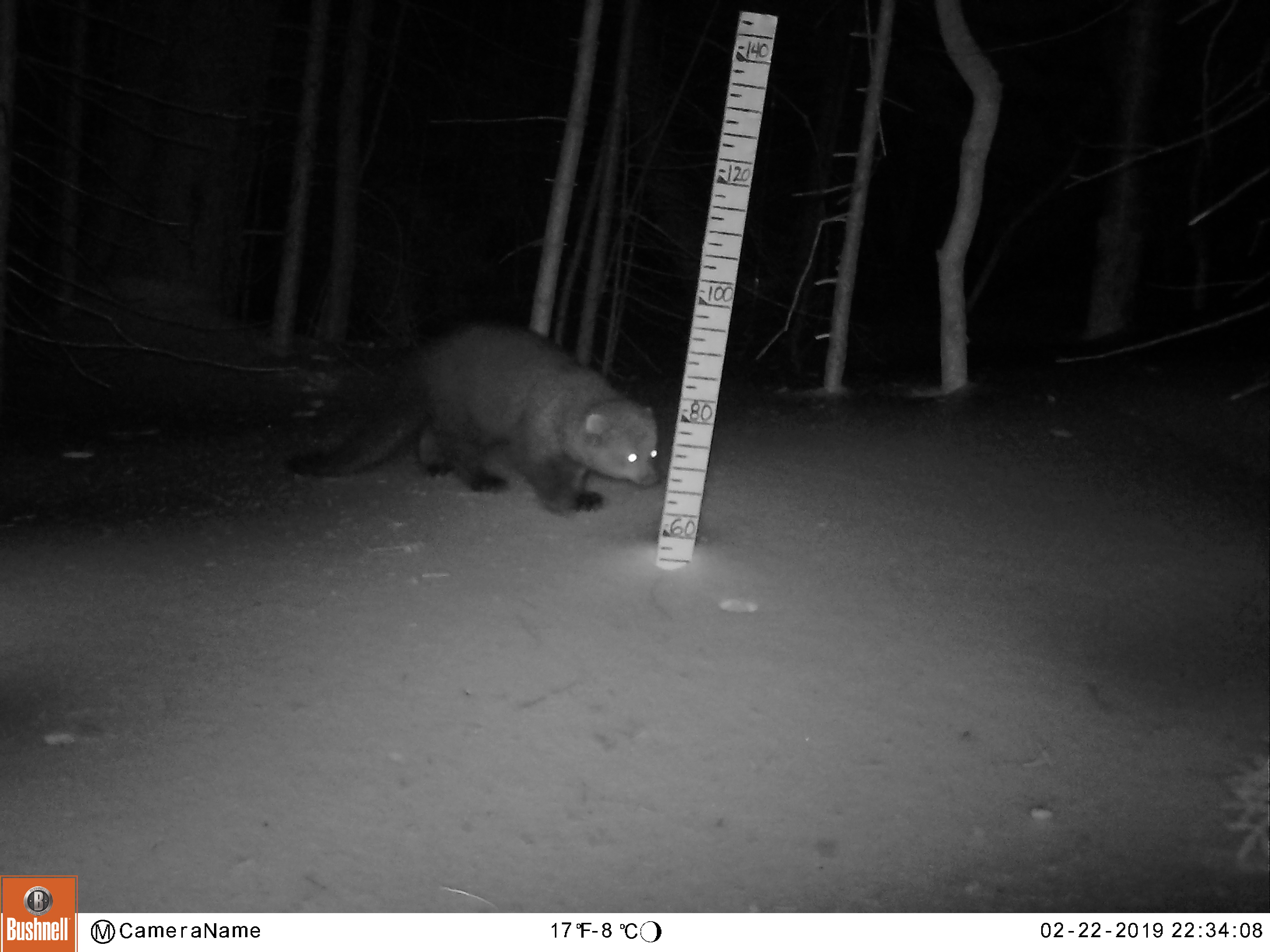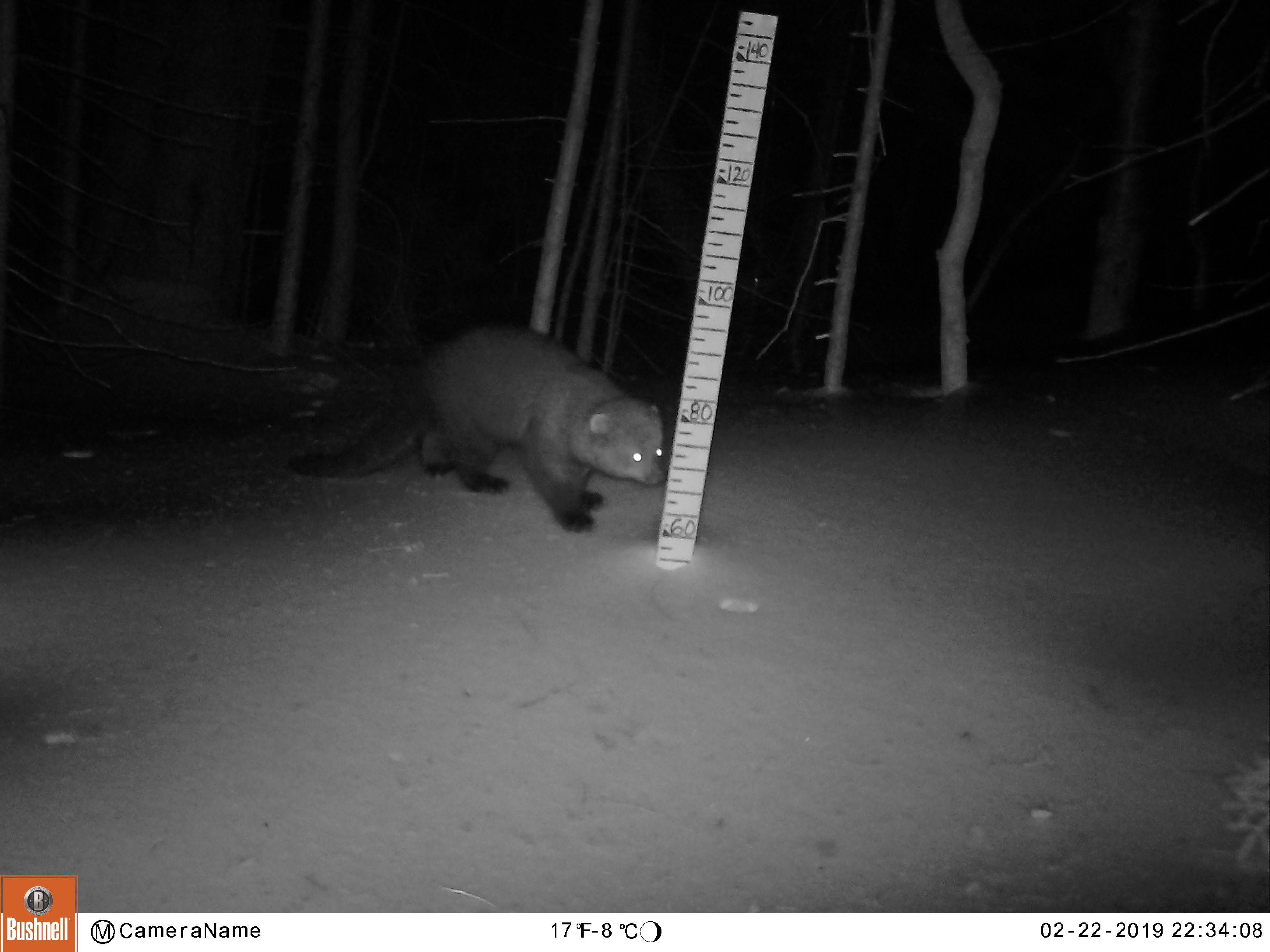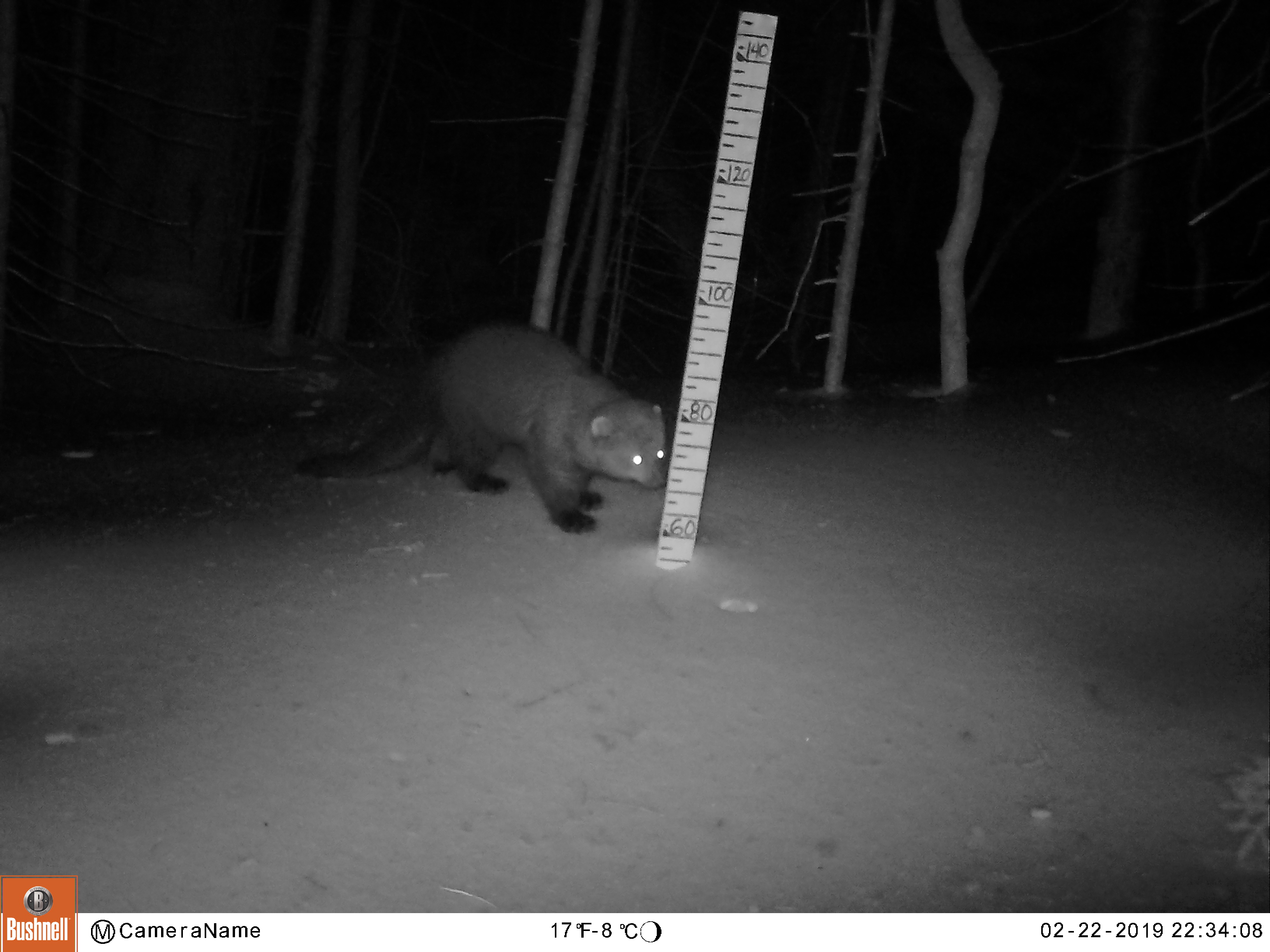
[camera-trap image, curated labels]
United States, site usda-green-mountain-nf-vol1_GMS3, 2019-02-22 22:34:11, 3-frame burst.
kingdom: Animalia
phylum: Chordata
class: Mammalia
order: Carnivora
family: Mustelidae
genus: Pekania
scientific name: Pekania pennanti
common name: fisher